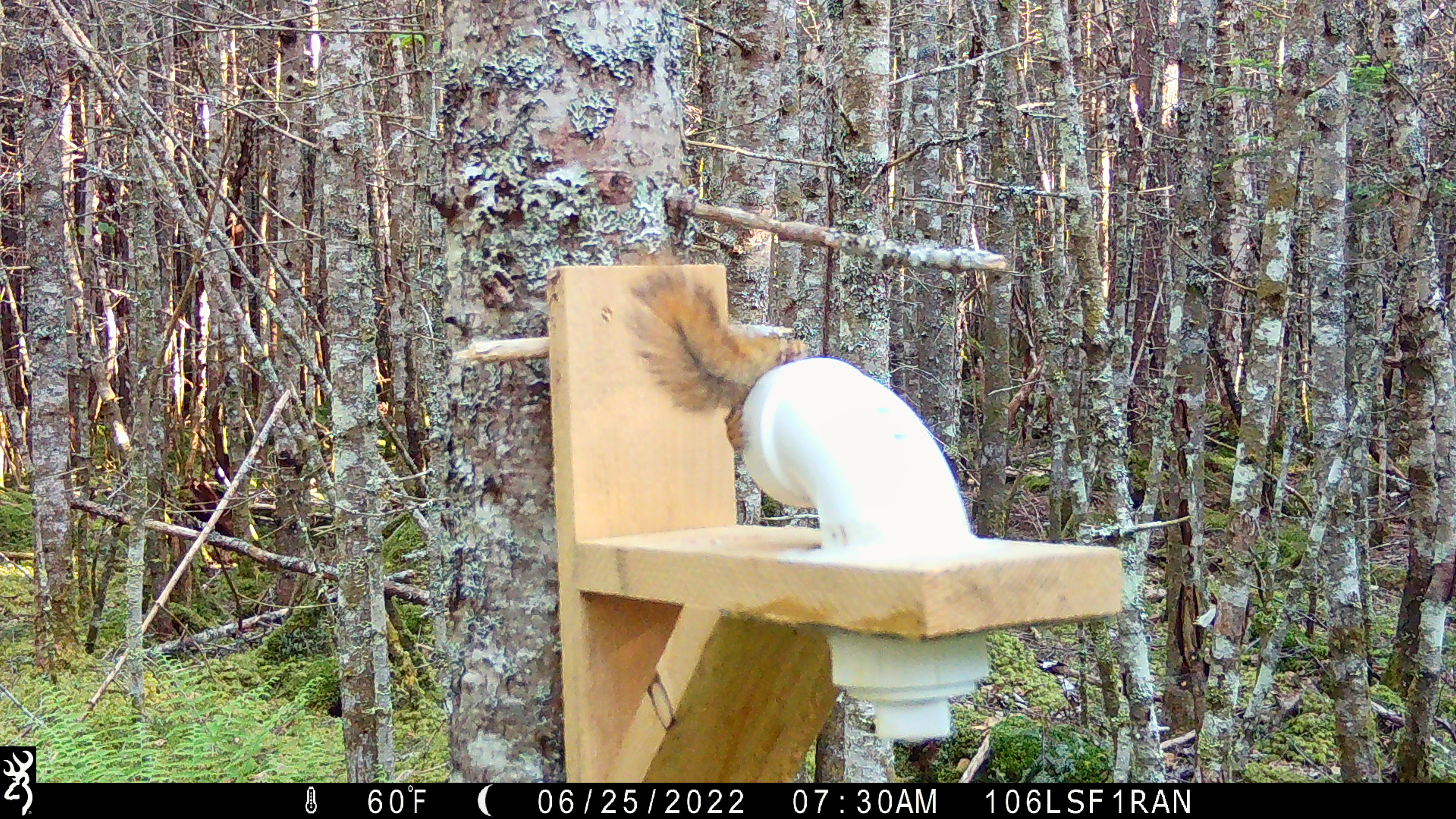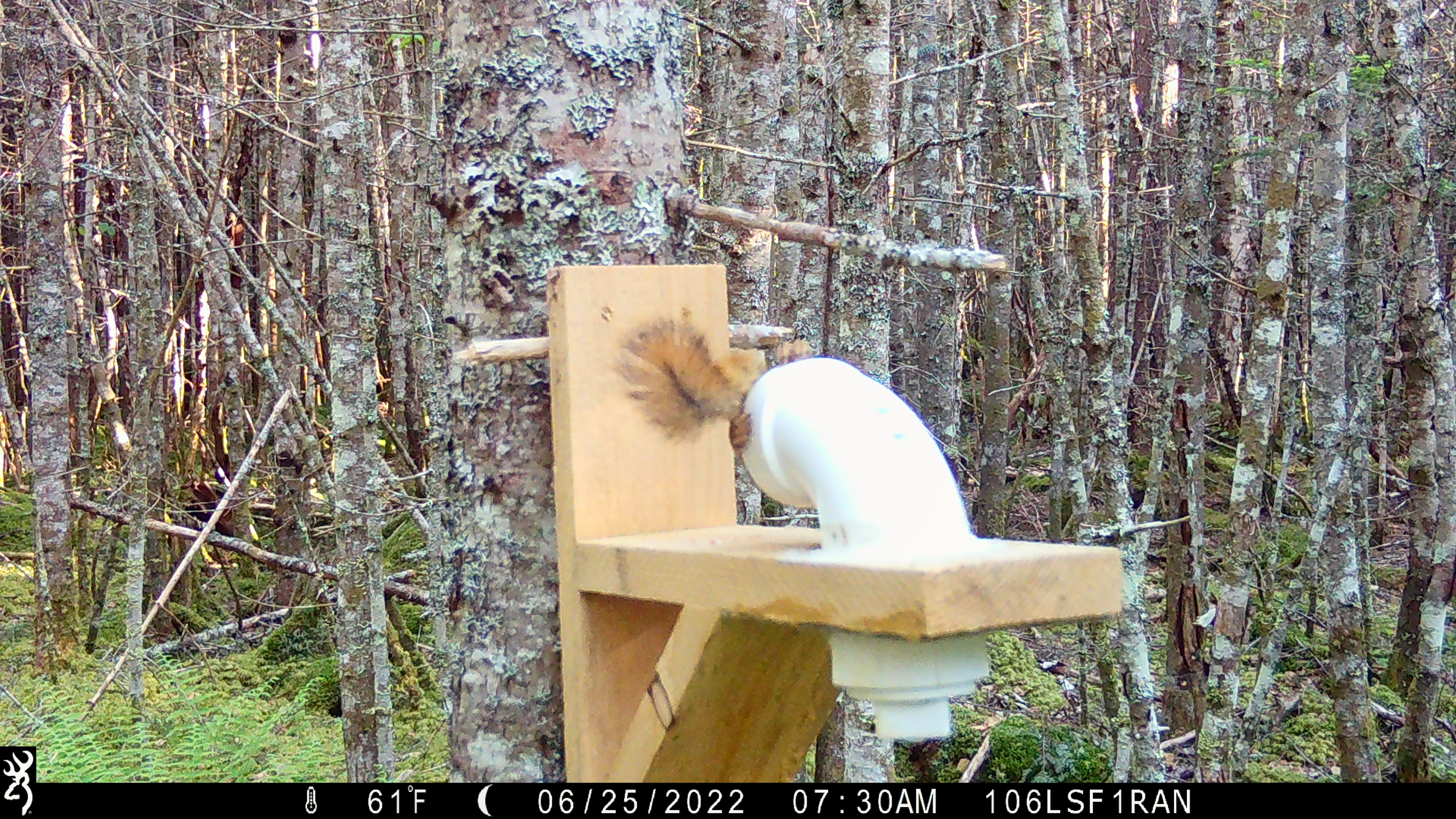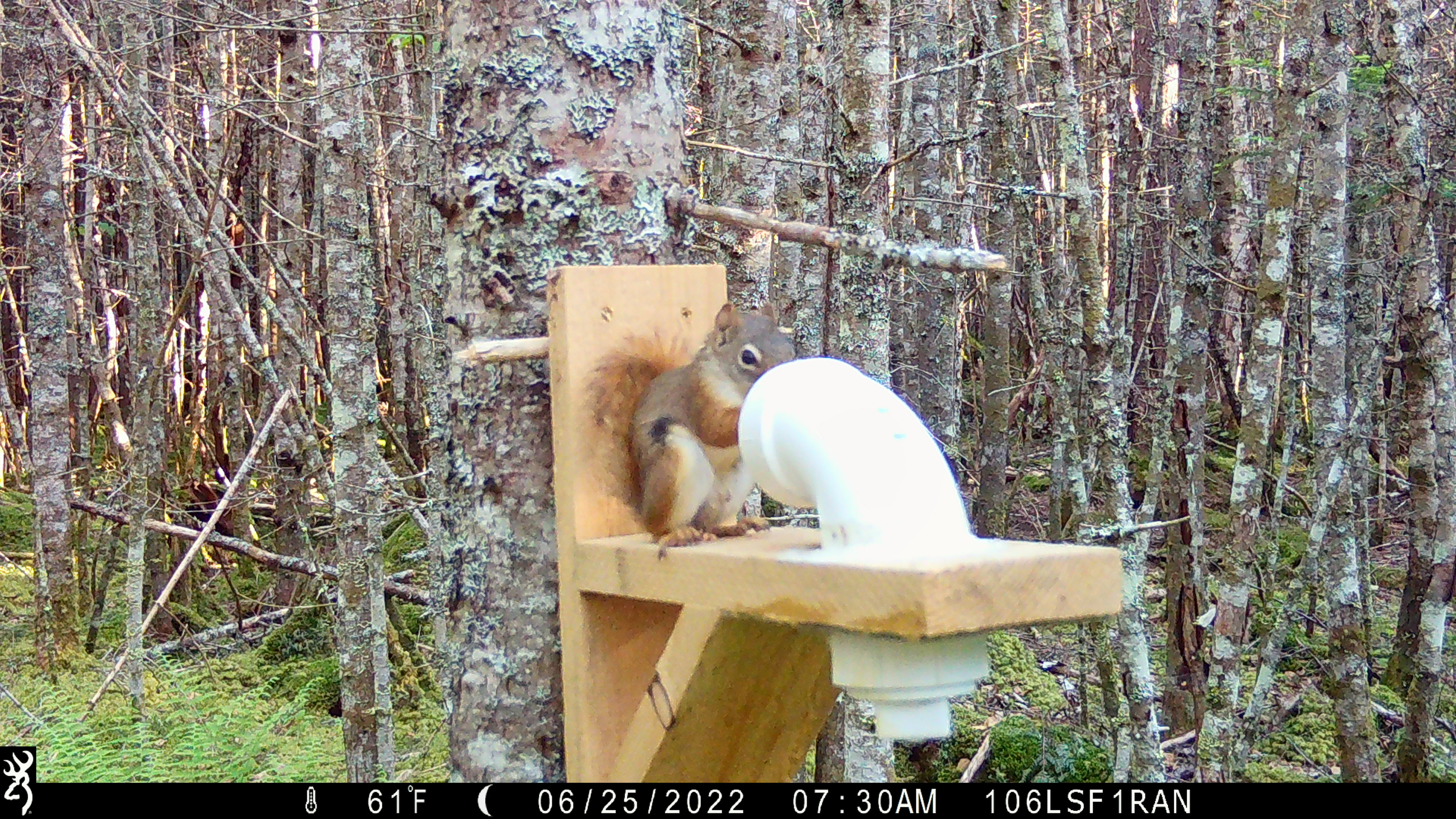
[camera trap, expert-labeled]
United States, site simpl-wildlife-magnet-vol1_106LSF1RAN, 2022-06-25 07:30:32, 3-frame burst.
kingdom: Animalia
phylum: Chordata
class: Mammalia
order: Rodentia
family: Sciuridae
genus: Tamiasciurus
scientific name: Tamiasciurus hudsonicus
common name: red squirrel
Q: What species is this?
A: Red squirrel (Tamiasciurus hudsonicus).